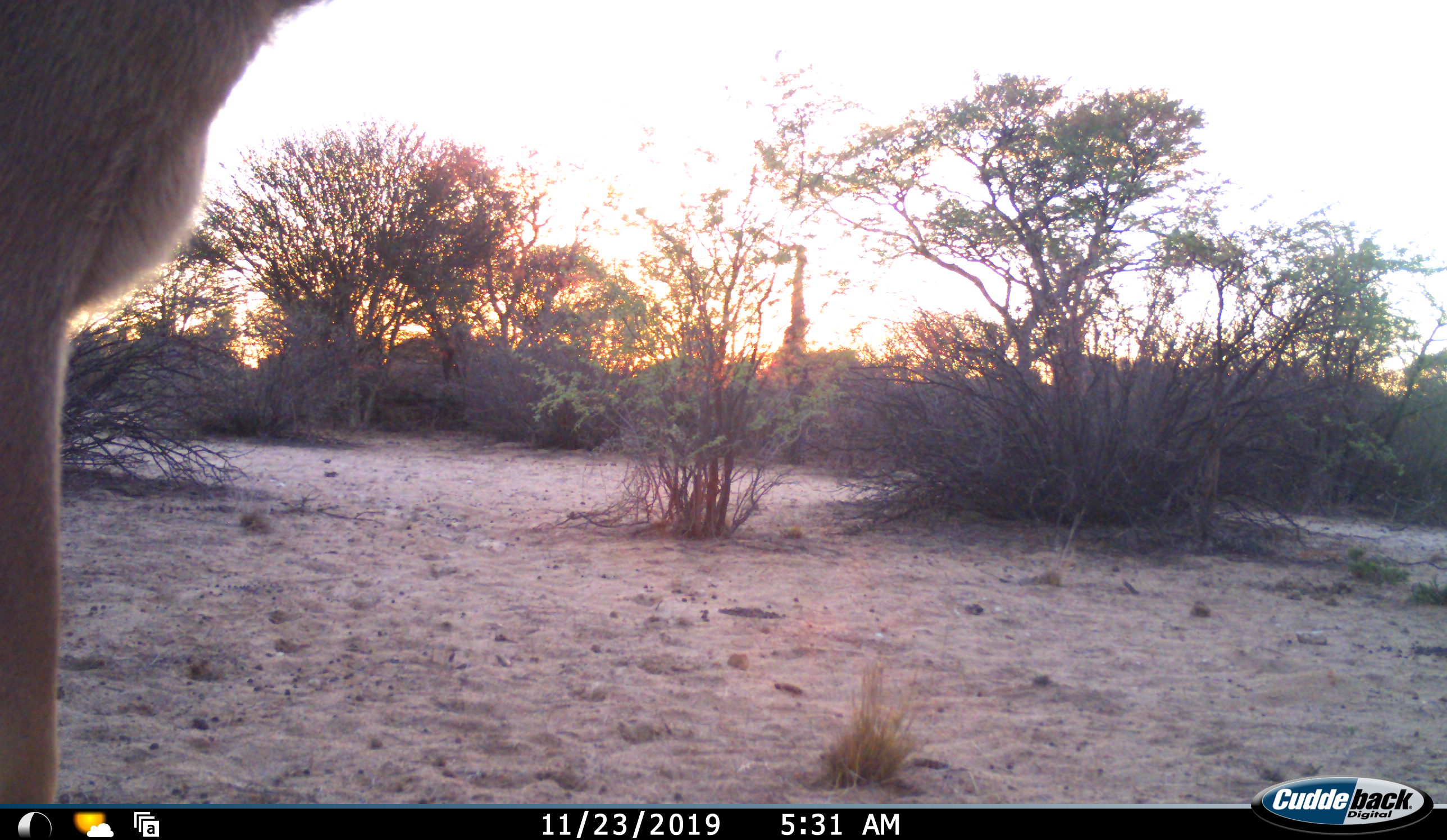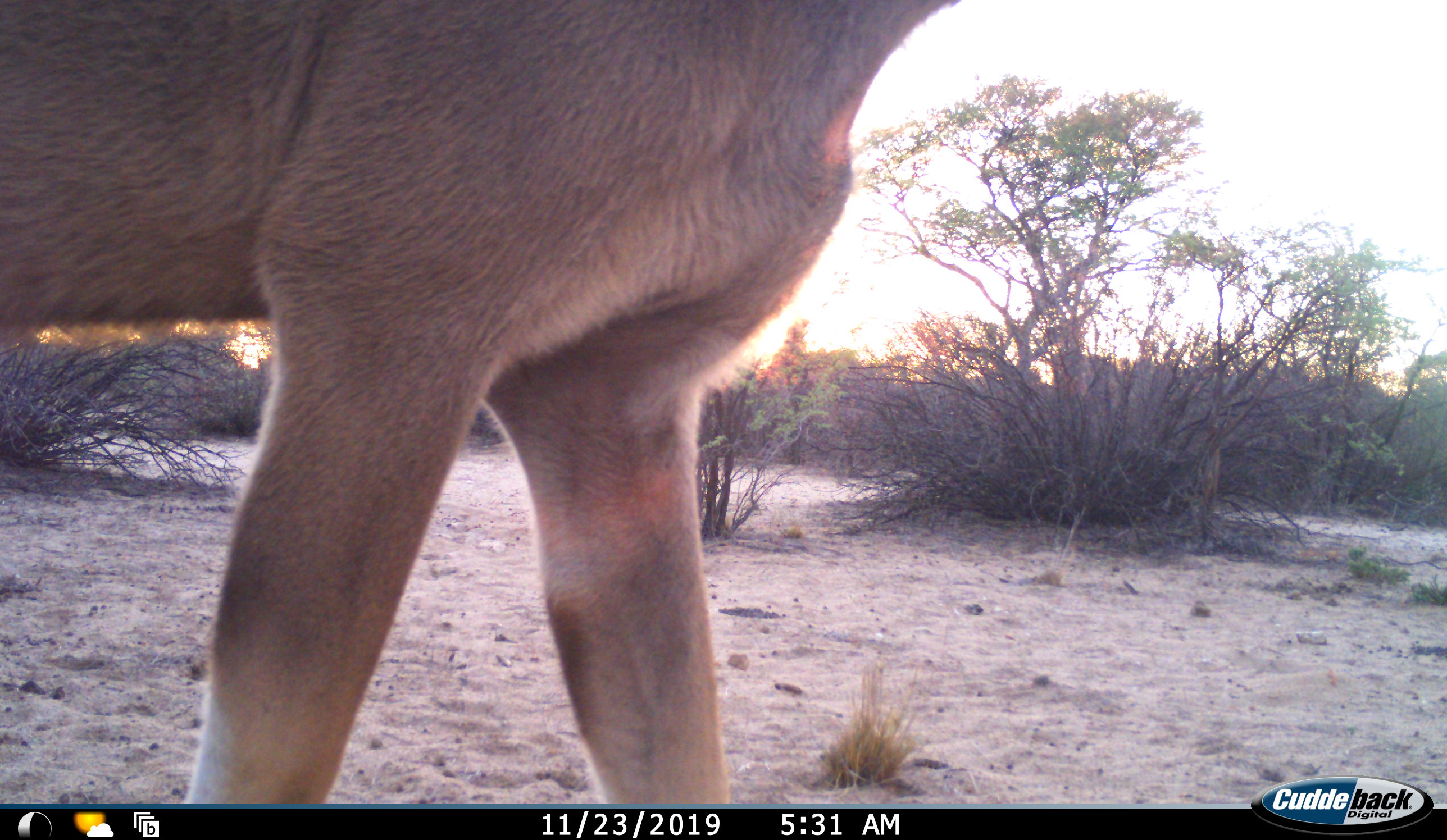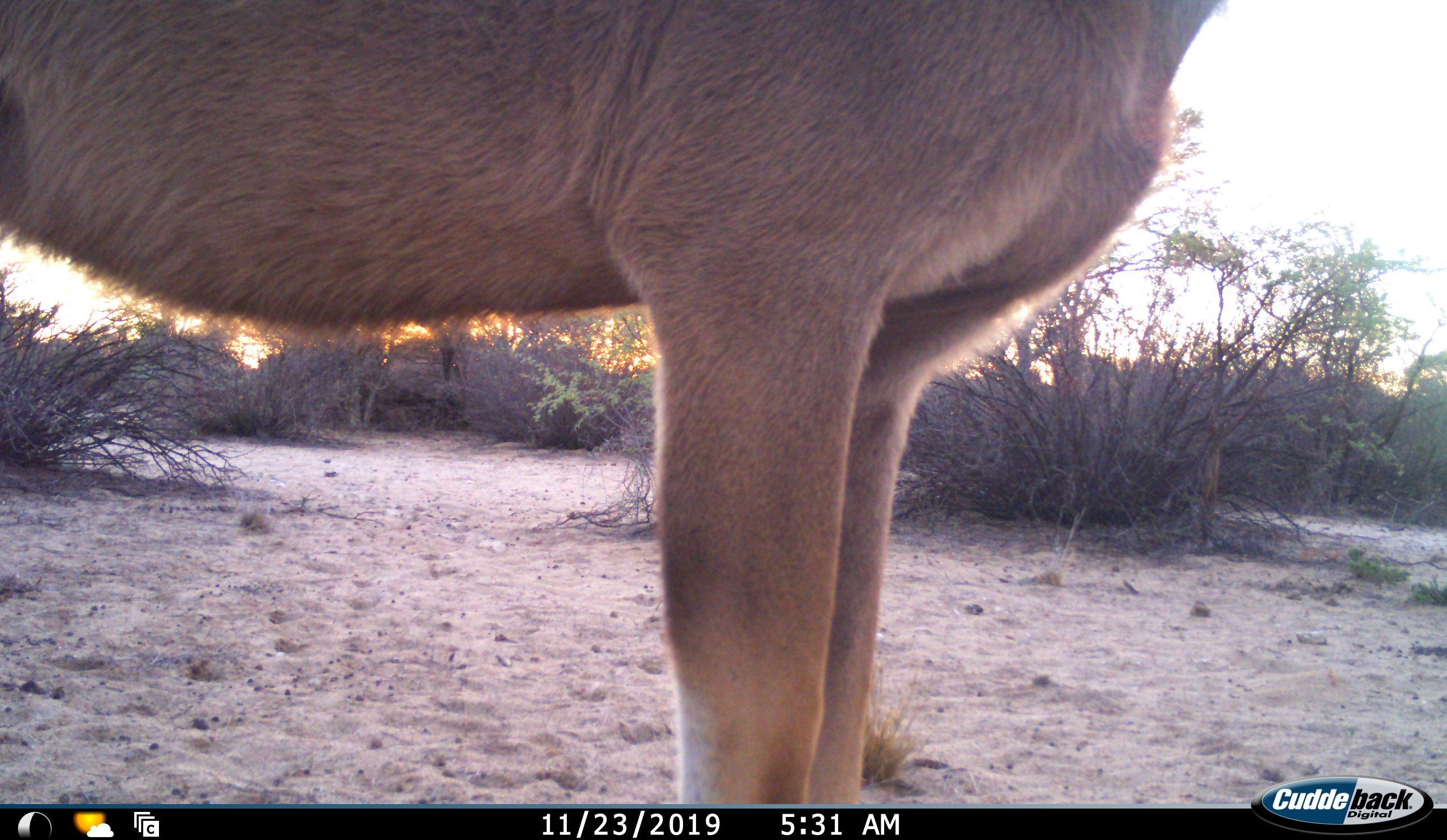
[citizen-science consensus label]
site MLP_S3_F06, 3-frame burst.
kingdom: Animalia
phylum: Chordata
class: Mammalia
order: Artiodactyla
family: Bovidae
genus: Tragelaphus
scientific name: Tragelaphus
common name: kudu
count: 1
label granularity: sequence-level